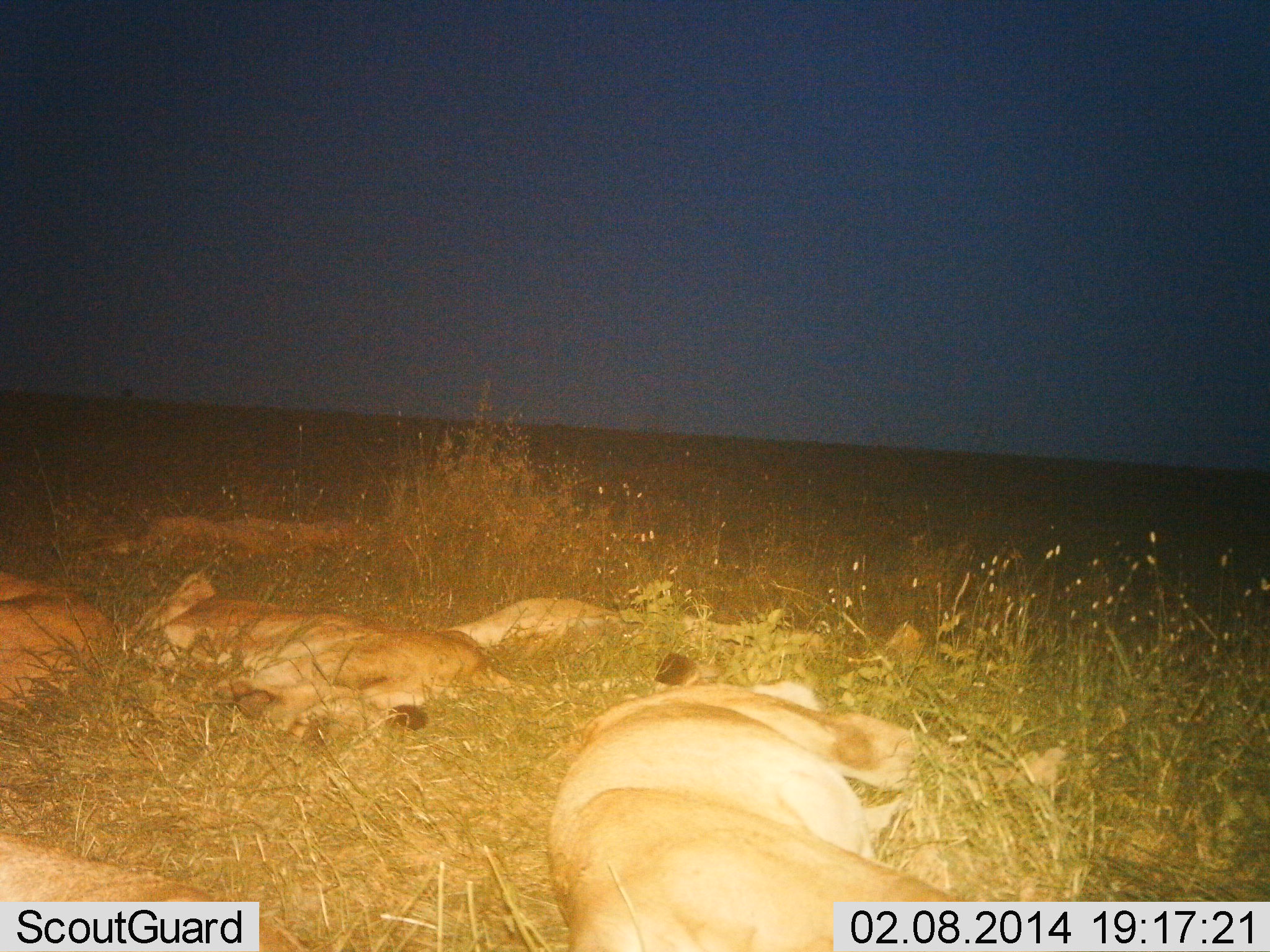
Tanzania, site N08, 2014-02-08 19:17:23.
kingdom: Animalia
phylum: Chordata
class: Mammalia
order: Carnivora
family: Felidae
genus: Panthera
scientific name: Panthera leo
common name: lion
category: lionfemale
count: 6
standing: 10%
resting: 90%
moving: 0%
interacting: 0%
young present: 0%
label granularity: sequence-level